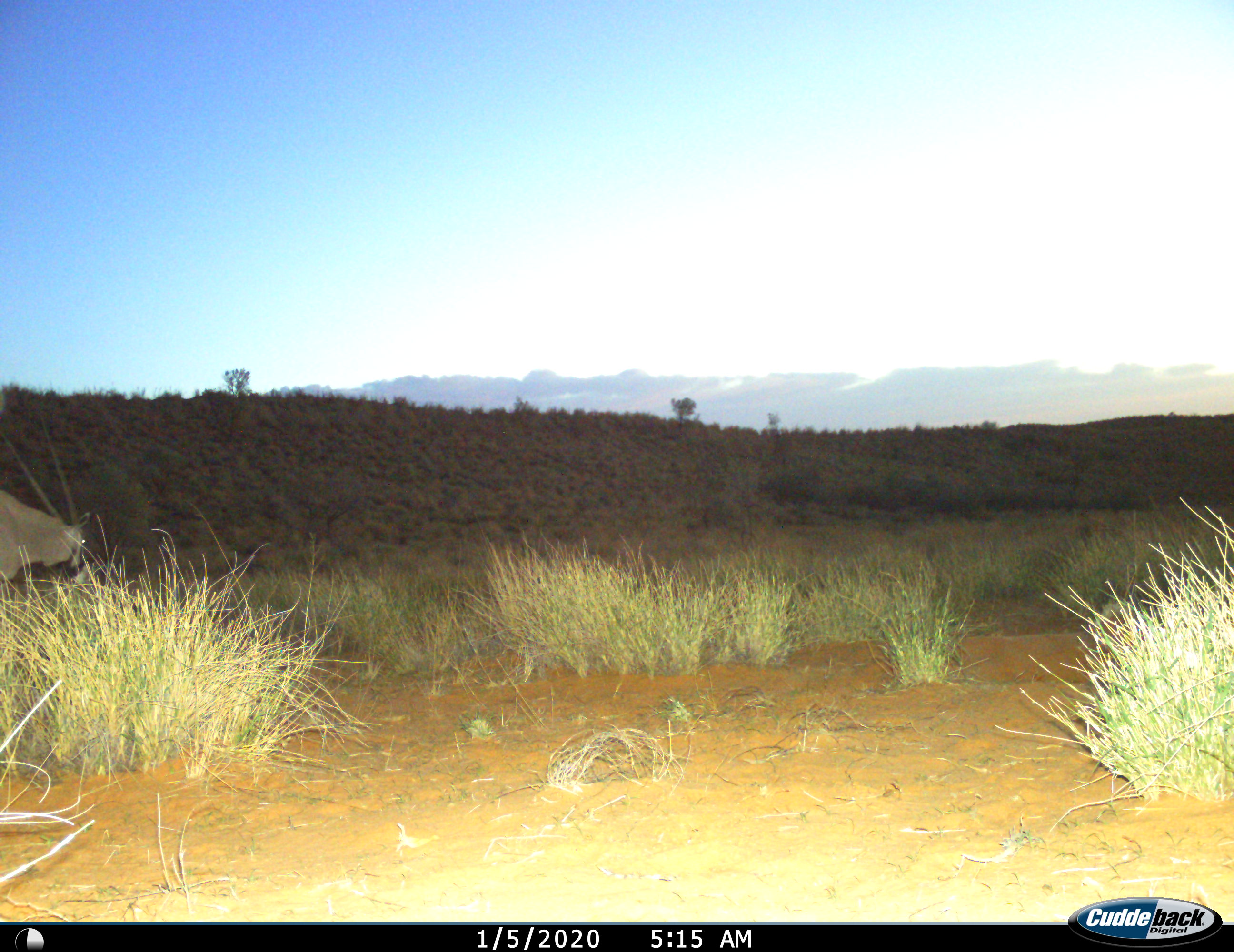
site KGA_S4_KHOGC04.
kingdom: Animalia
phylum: Chordata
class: Mammalia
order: Artiodactyla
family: Bovidae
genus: Oryx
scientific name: Oryx gazella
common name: gemsbok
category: oryx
Oryx (gemsbok) (Oryx gazella), count 1. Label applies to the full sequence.